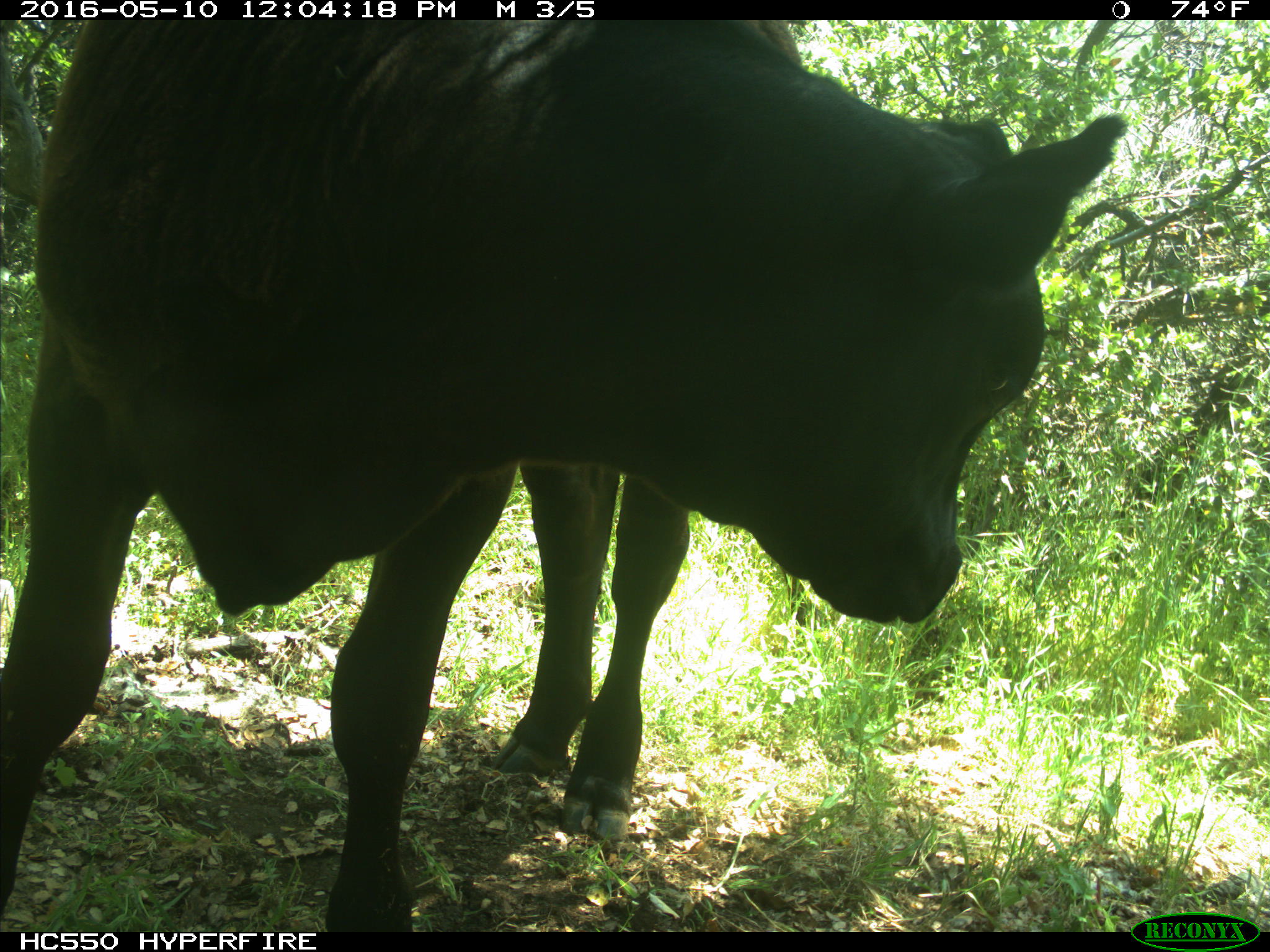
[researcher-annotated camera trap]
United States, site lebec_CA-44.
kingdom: Animalia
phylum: Chordata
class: Mammalia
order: Artiodactyla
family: Bovidae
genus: Bos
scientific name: Bos taurus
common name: domestic cow